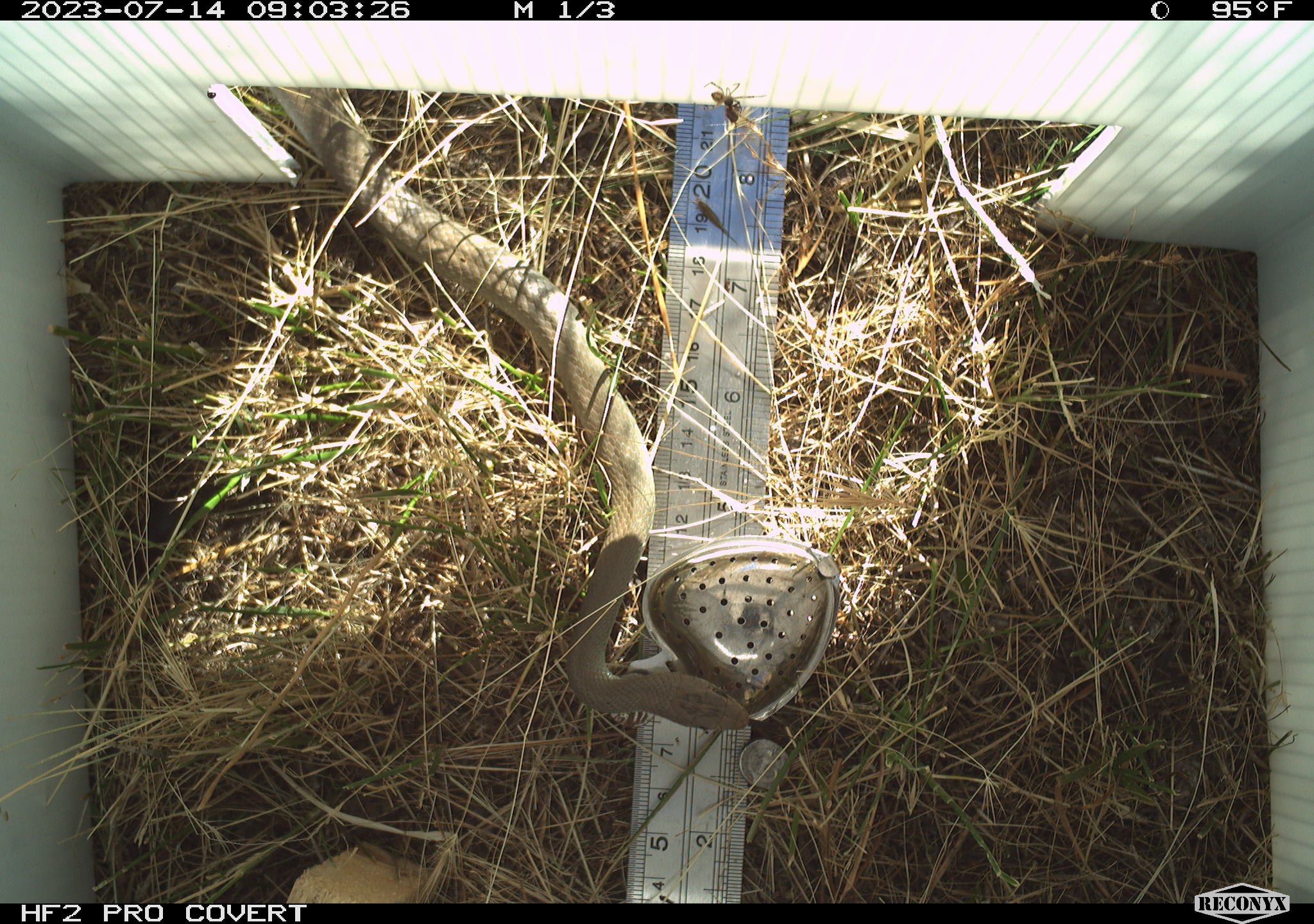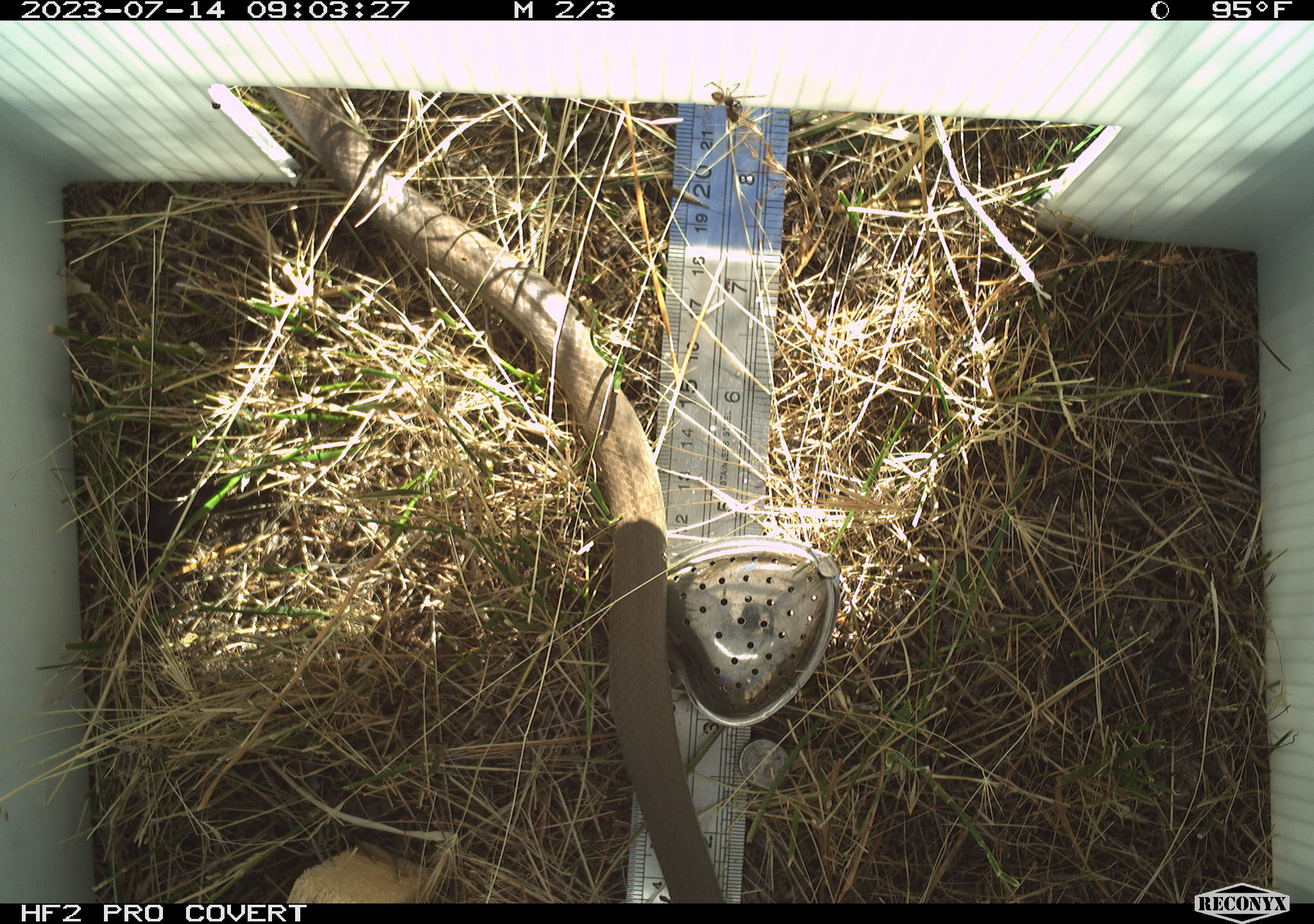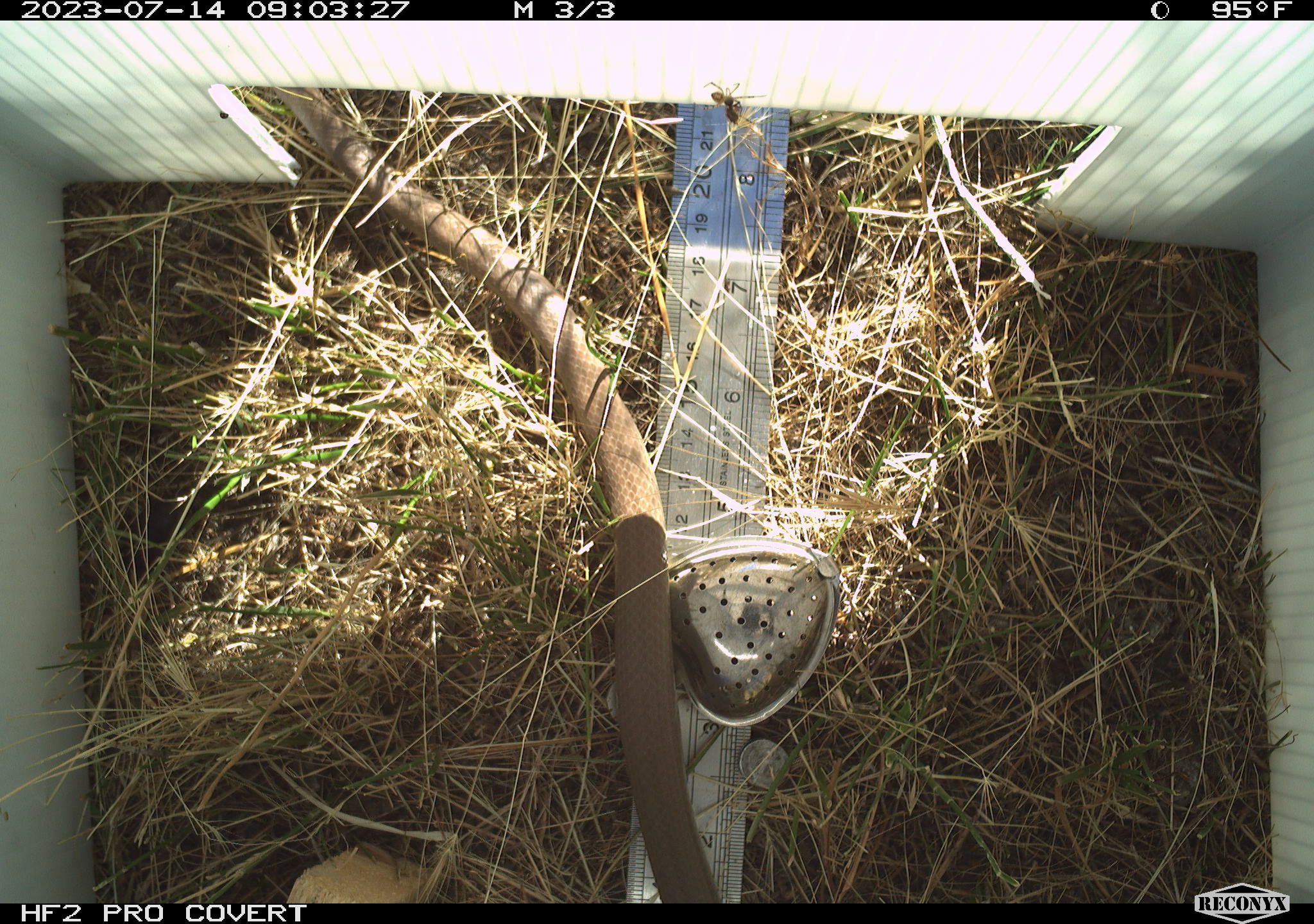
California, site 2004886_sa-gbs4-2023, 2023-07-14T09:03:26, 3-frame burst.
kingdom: Animalia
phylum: Chordata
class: Reptilia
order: Squamata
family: Colubridae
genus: Coluber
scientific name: Coluber constrictor mormon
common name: western yellow-bellied racer